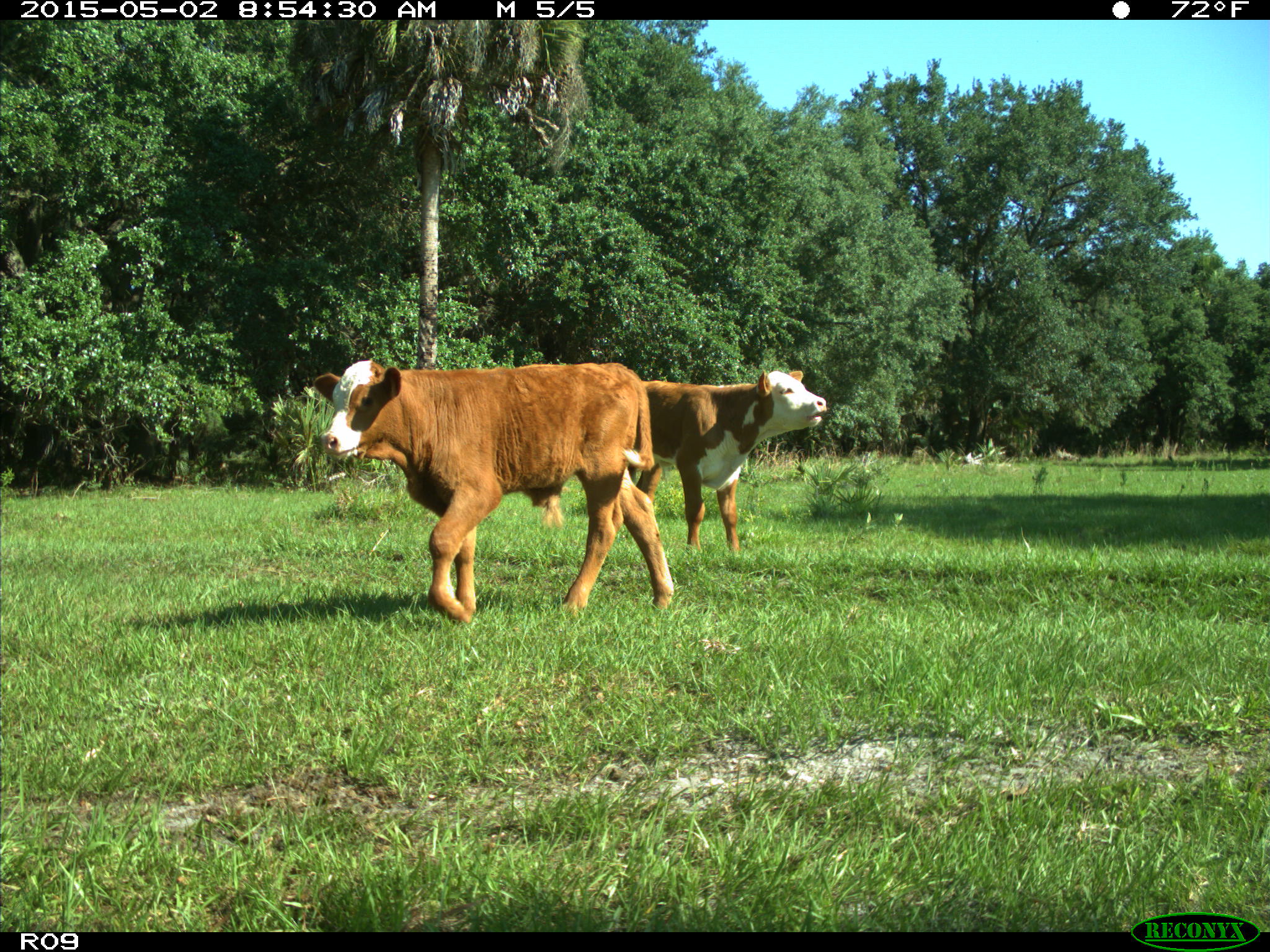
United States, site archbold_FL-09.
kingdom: Animalia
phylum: Chordata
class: Mammalia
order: Artiodactyla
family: Bovidae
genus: Bos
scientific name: Bos taurus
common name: domestic cow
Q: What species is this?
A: Bos taurus (domestic cow).